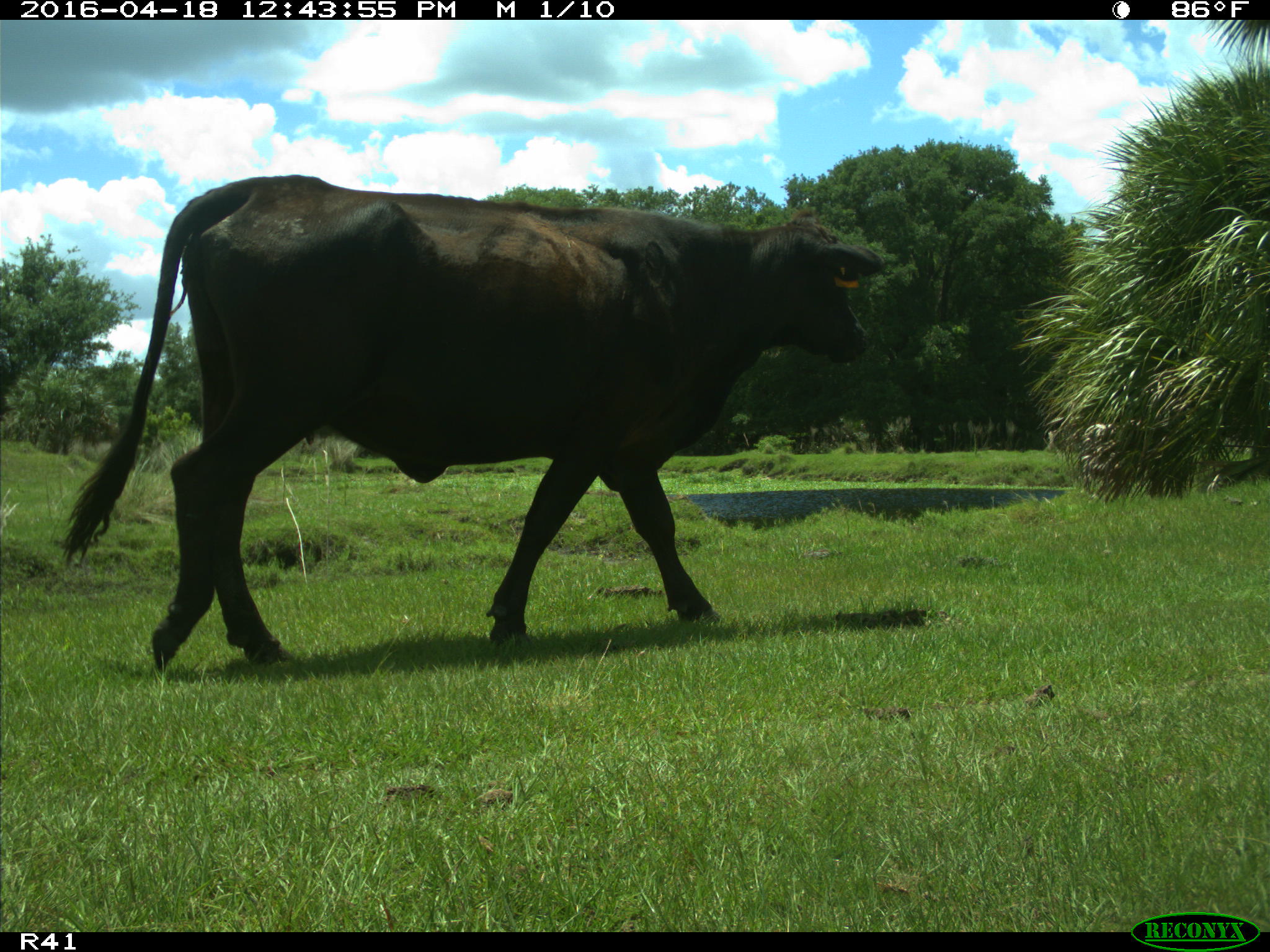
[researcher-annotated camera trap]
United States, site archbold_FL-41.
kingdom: Animalia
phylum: Chordata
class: Mammalia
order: Artiodactyla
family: Bovidae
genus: Bos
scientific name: Bos taurus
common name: domestic cow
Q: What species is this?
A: Bos taurus (domestic cow).